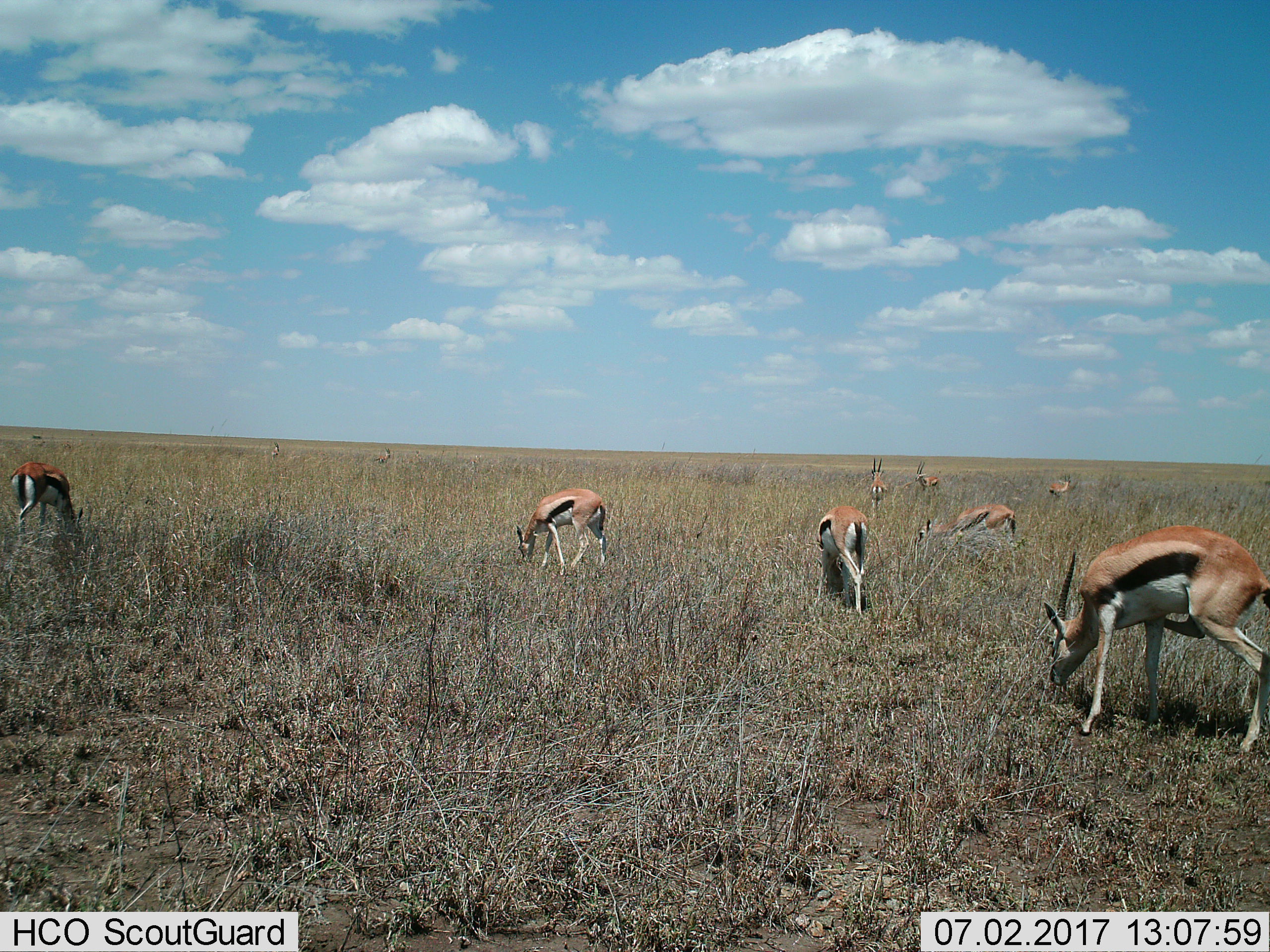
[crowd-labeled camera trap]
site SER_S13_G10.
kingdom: Animalia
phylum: Chordata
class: Mammalia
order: Artiodactyla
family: Bovidae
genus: Eudorcas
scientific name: Eudorcas thomsonii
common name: thomson's gazelle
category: gazellethomsons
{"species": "gazellethomsons (thomson's gazelle) (Eudorcas thomsonii)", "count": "10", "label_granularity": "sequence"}